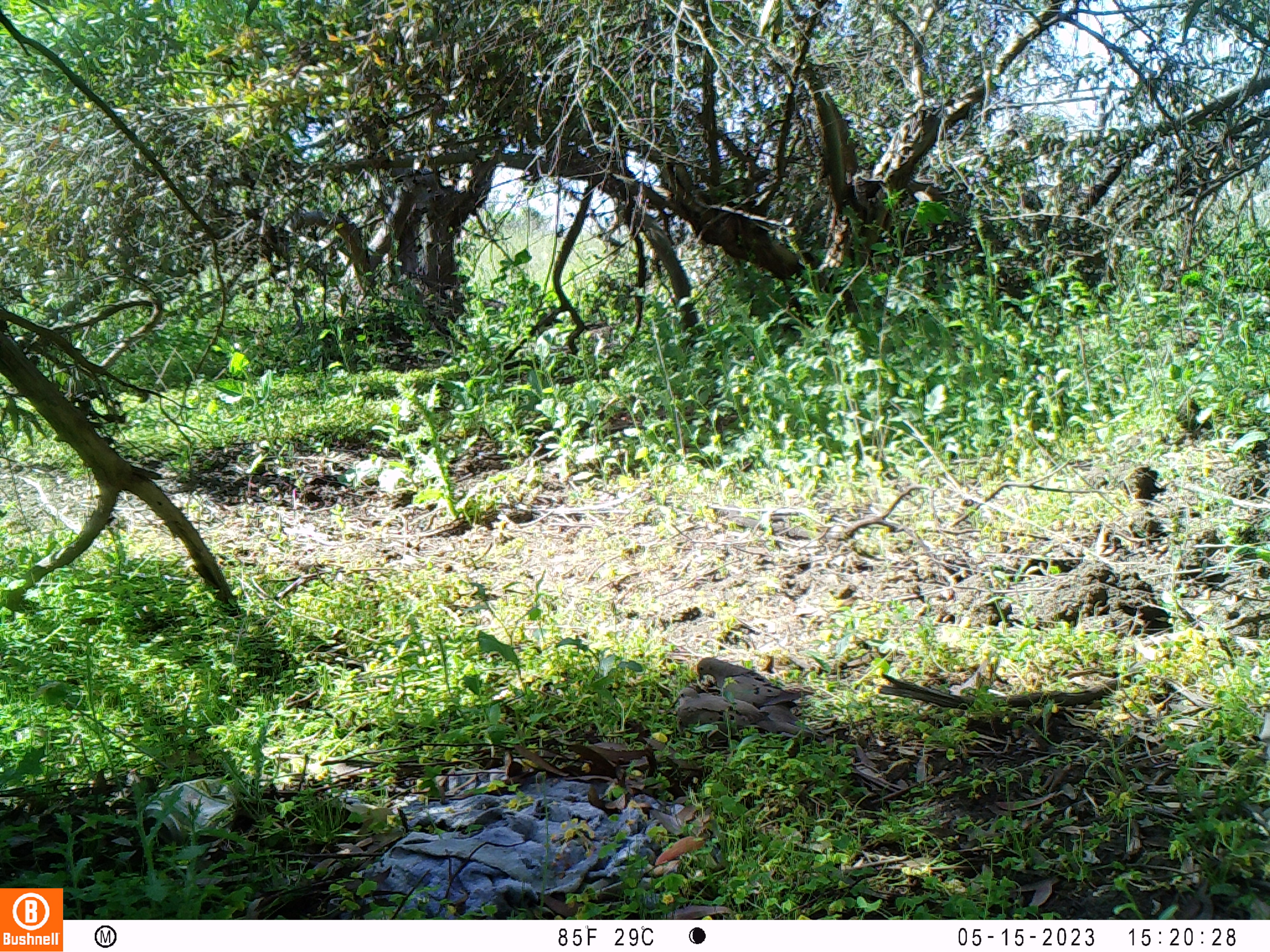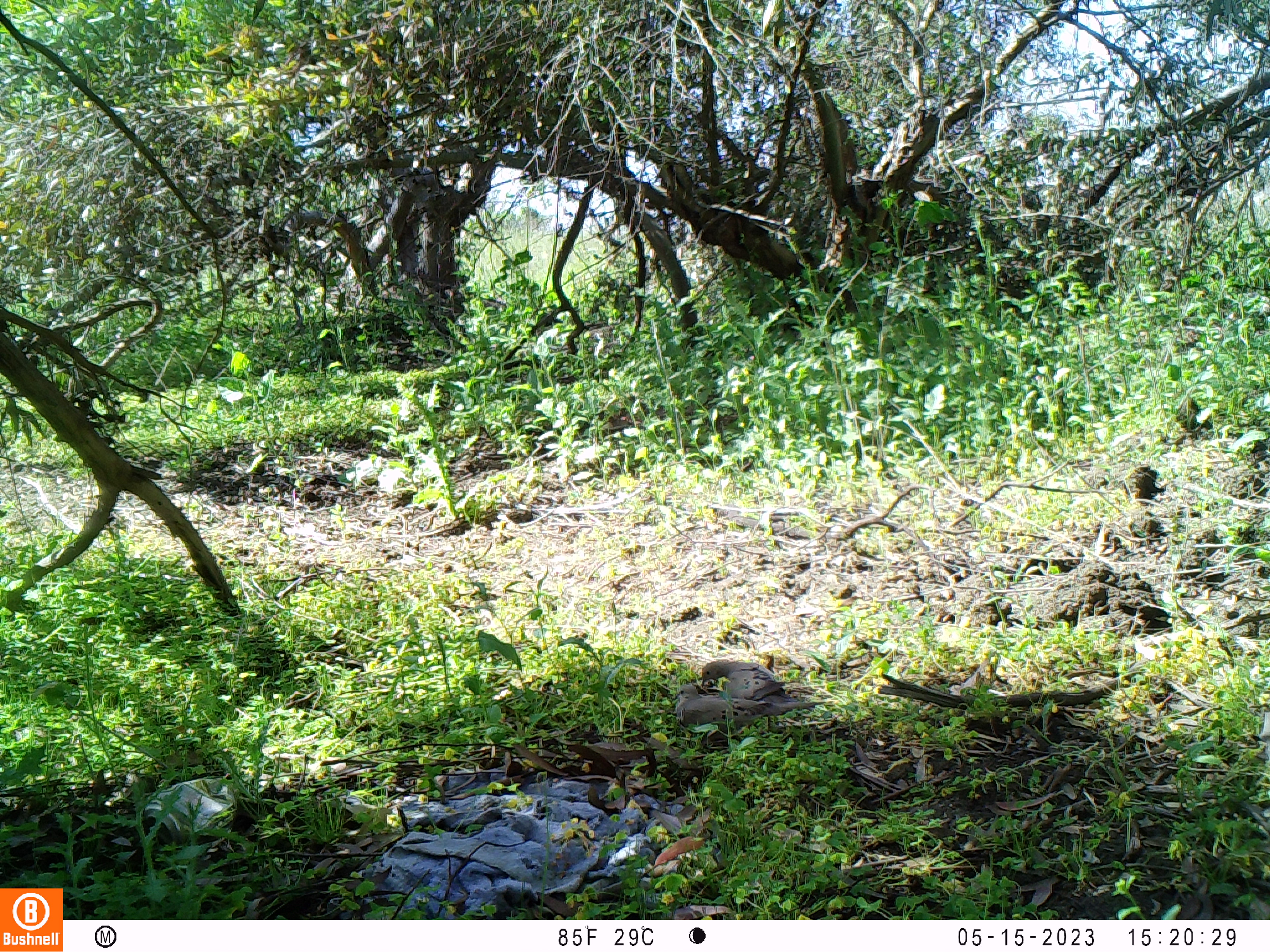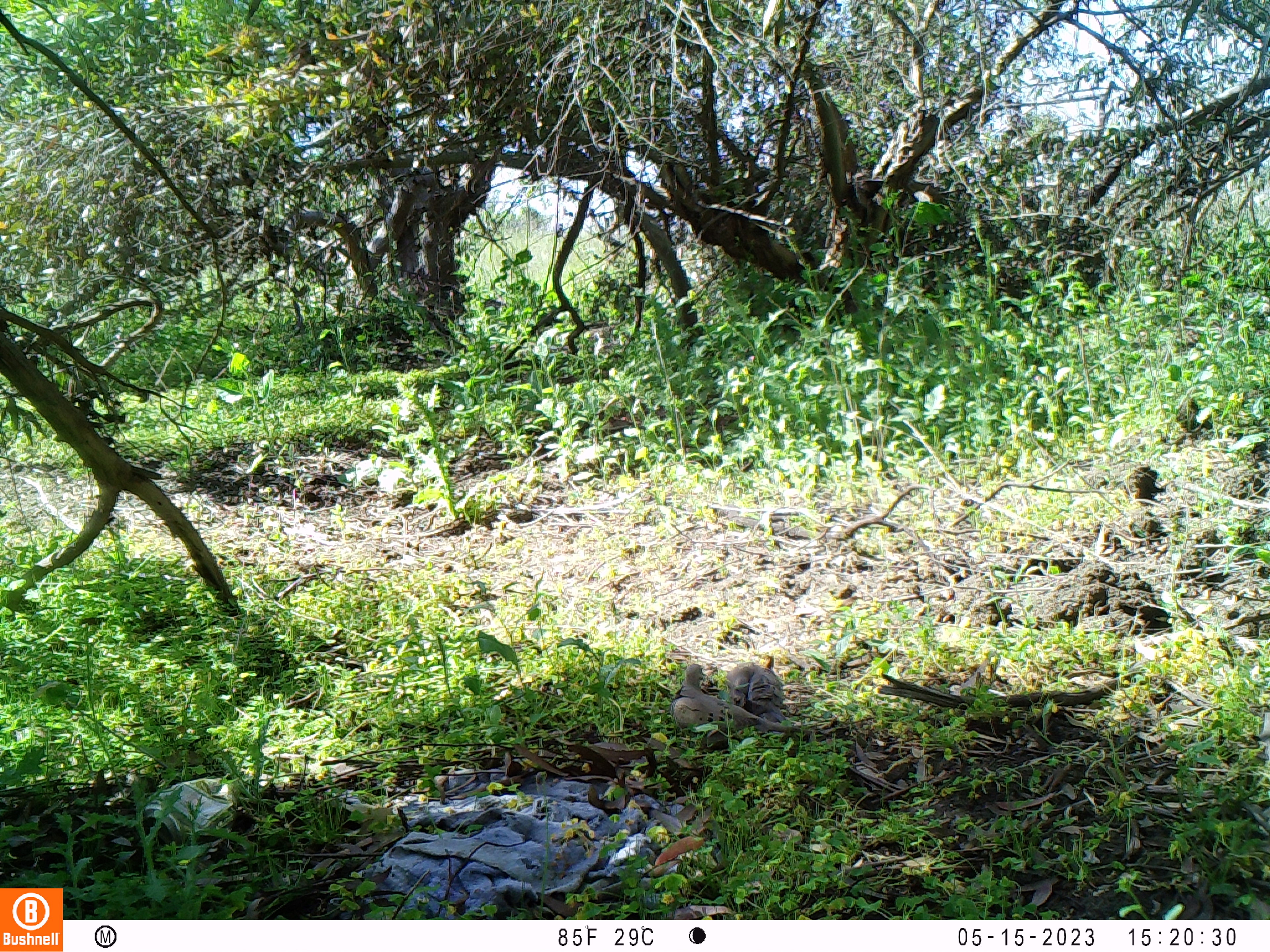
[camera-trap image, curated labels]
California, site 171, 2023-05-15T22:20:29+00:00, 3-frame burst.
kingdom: Animalia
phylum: Chordata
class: Aves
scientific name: Aves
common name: bird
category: unknown bird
Unknown bird (bird) (Aves).